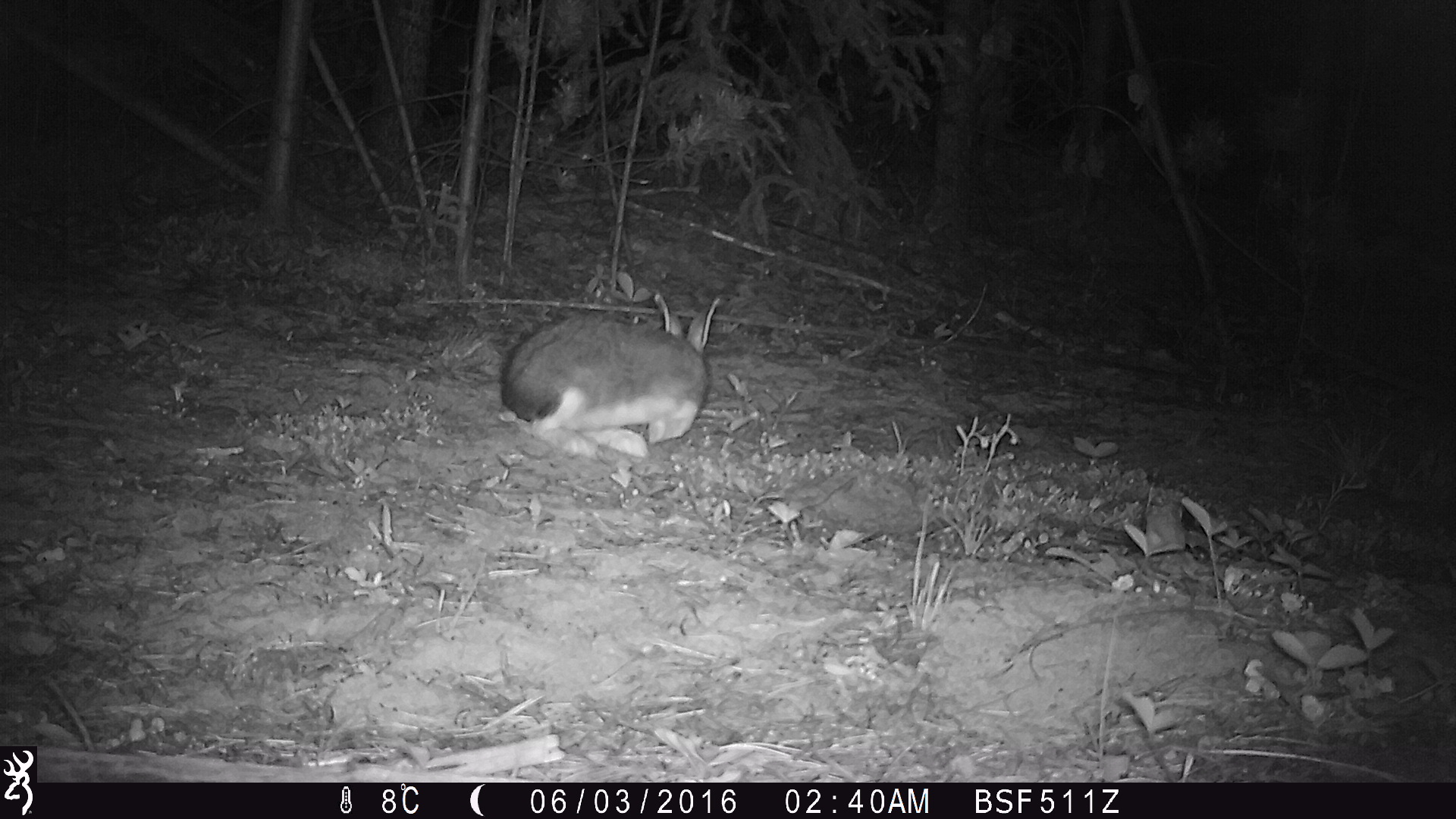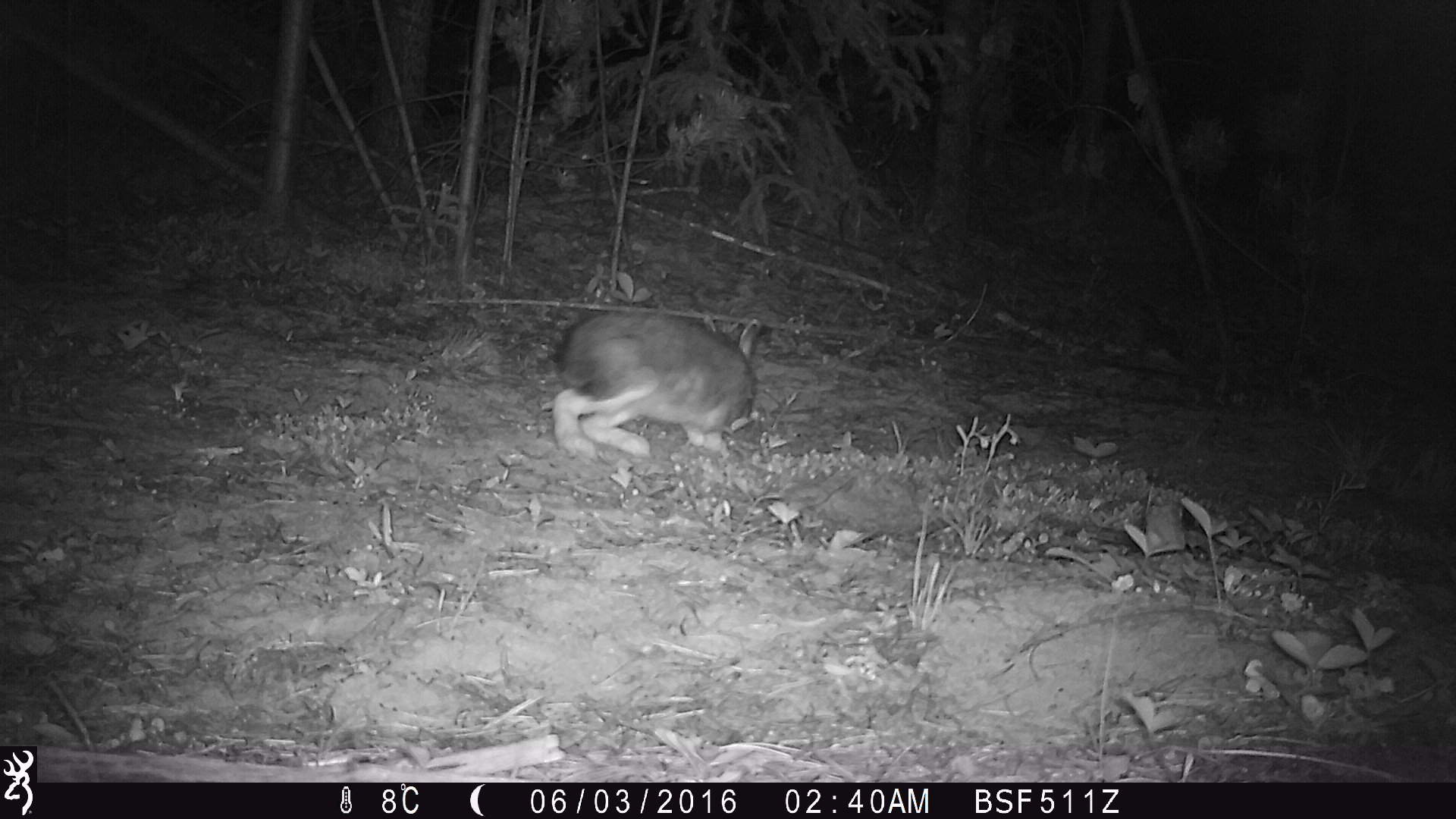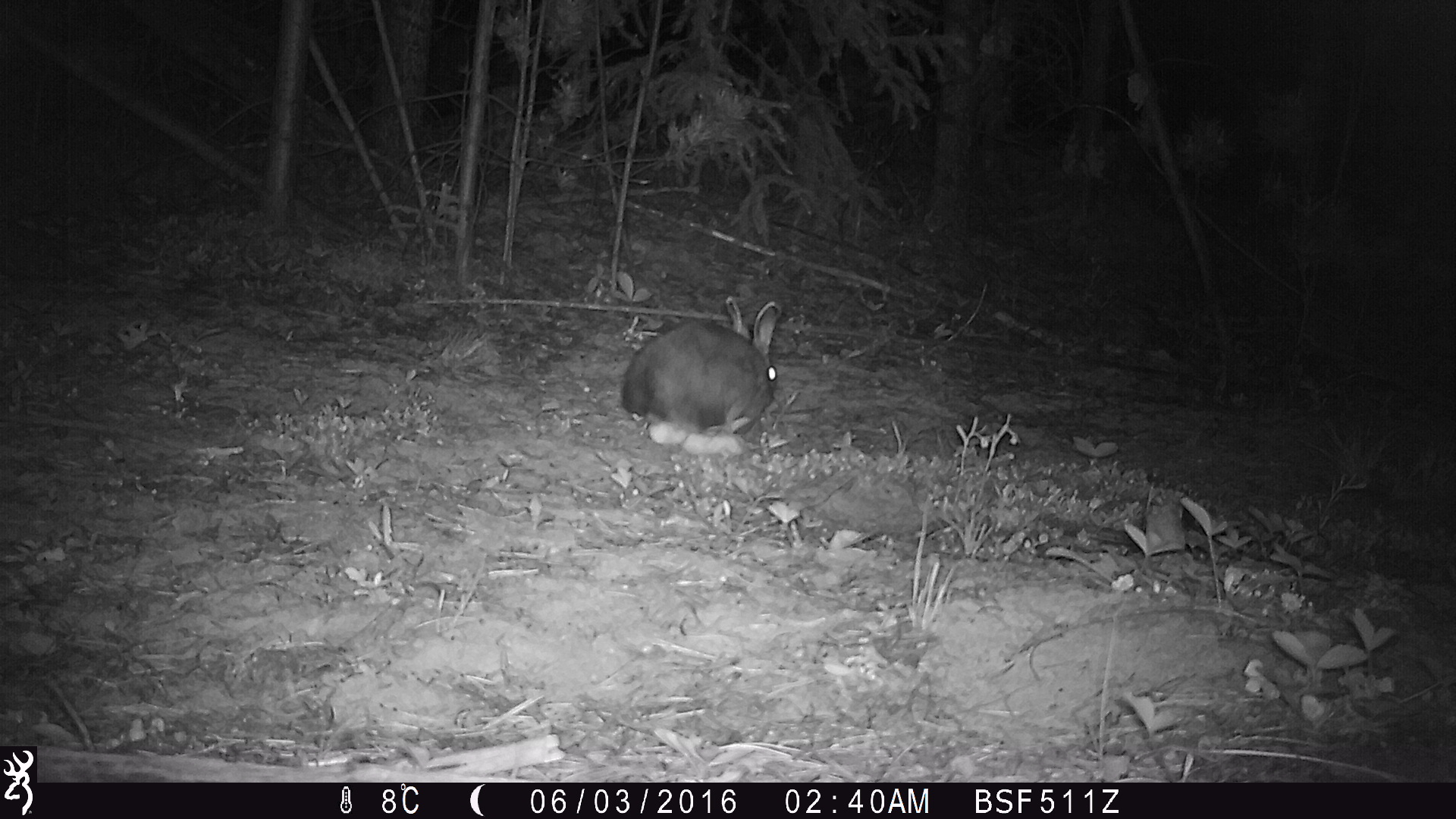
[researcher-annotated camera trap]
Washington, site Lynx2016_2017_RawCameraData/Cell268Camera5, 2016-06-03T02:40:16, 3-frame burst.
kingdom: Animalia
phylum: Chordata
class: Mammalia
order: Lagomorpha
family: Leporidae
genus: Lepus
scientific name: Lepus americanus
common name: snowshoe hare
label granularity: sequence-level